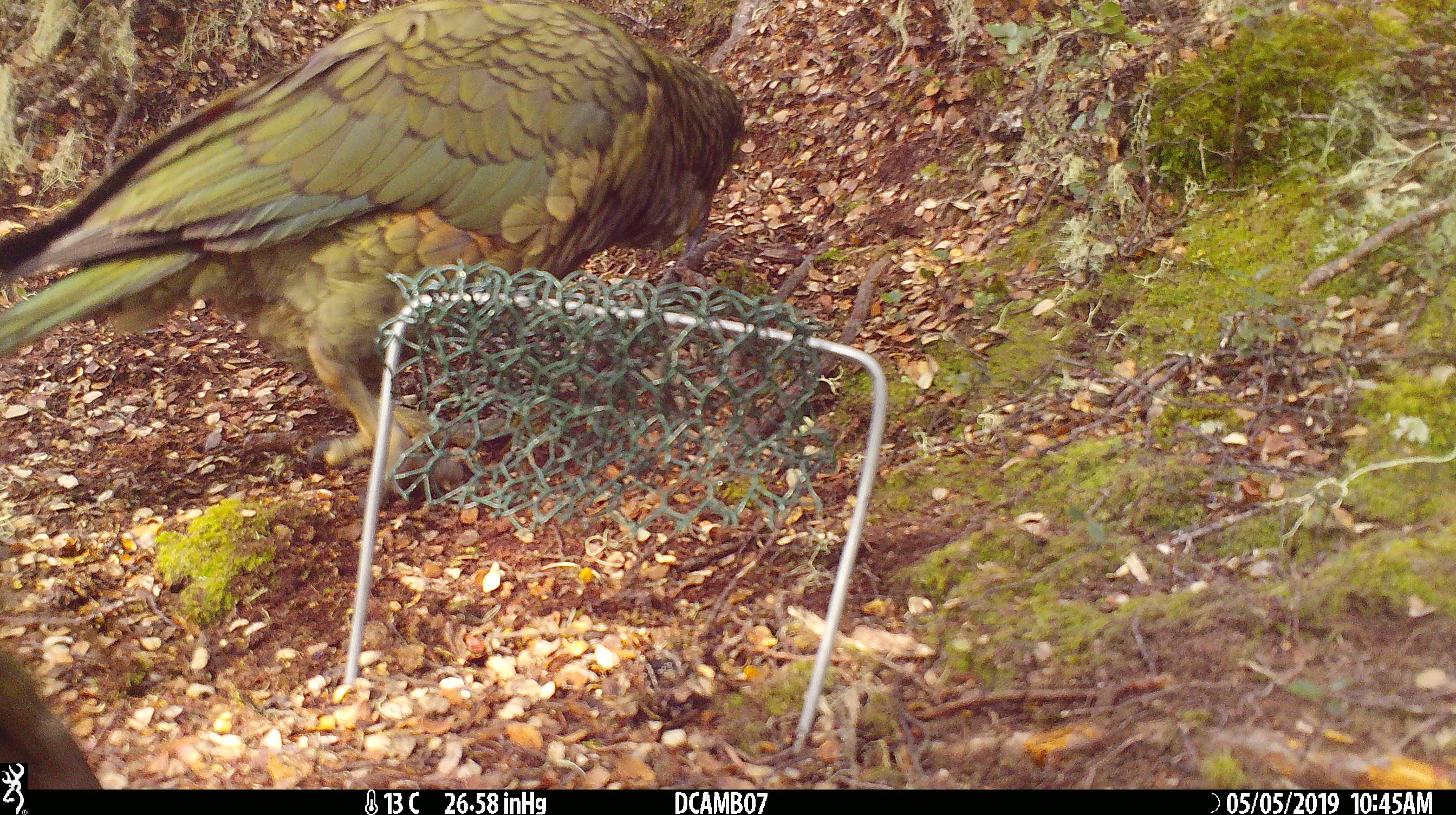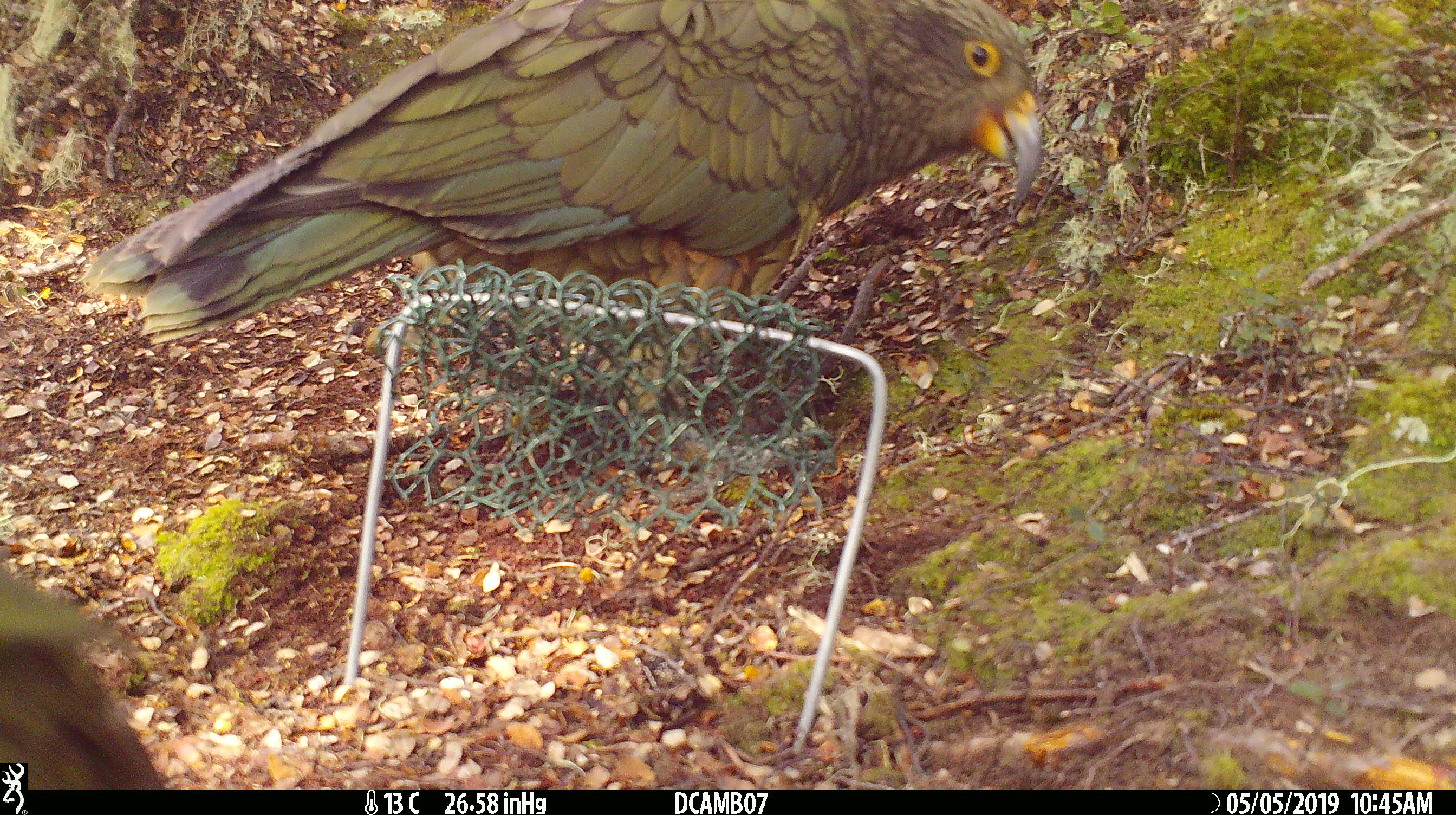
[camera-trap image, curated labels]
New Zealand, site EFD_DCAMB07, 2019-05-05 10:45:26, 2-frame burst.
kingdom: Animalia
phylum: Chordata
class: Aves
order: Psittaciformes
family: Strigopidae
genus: Nestor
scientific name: Nestor notabilis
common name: kea